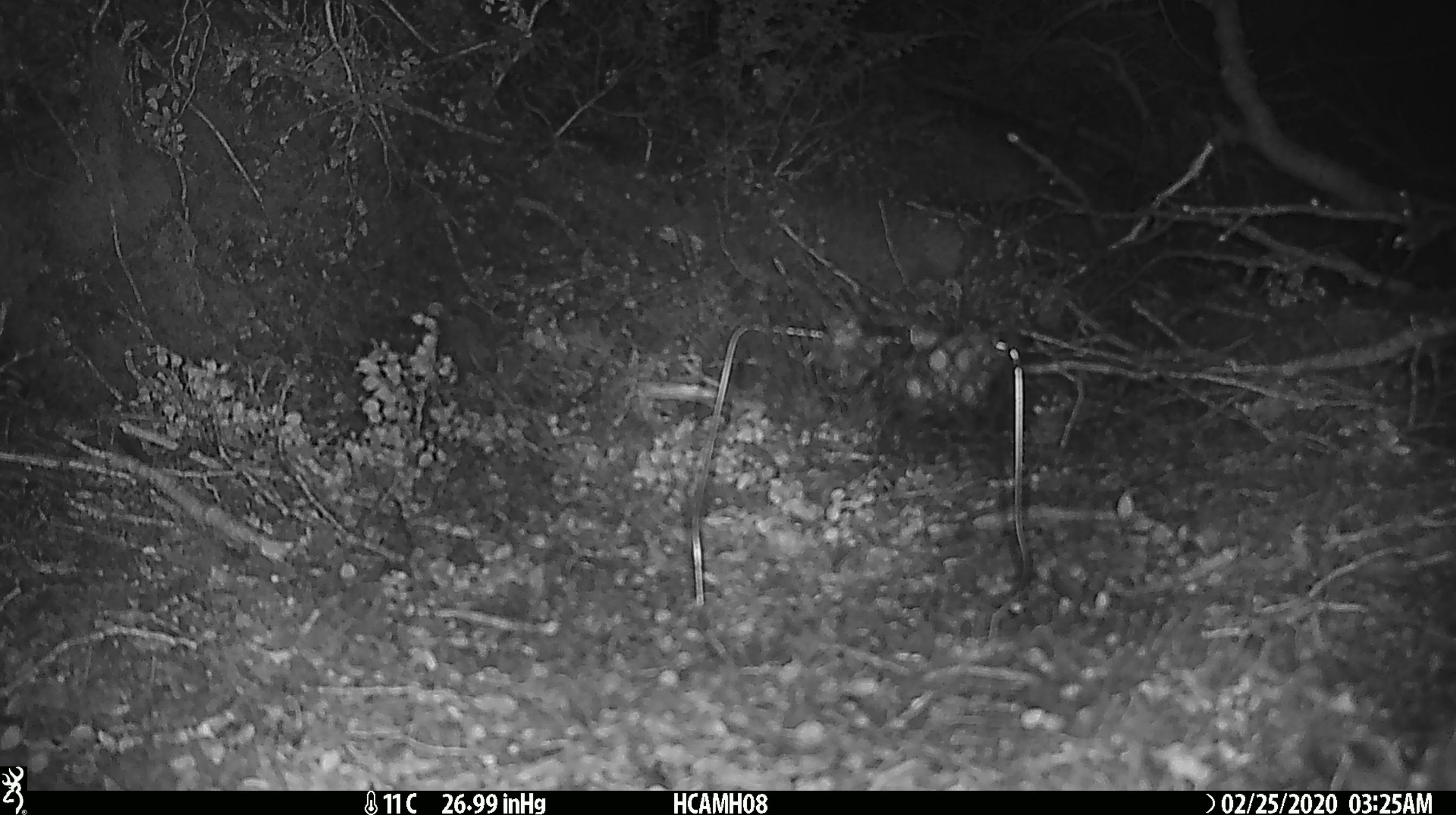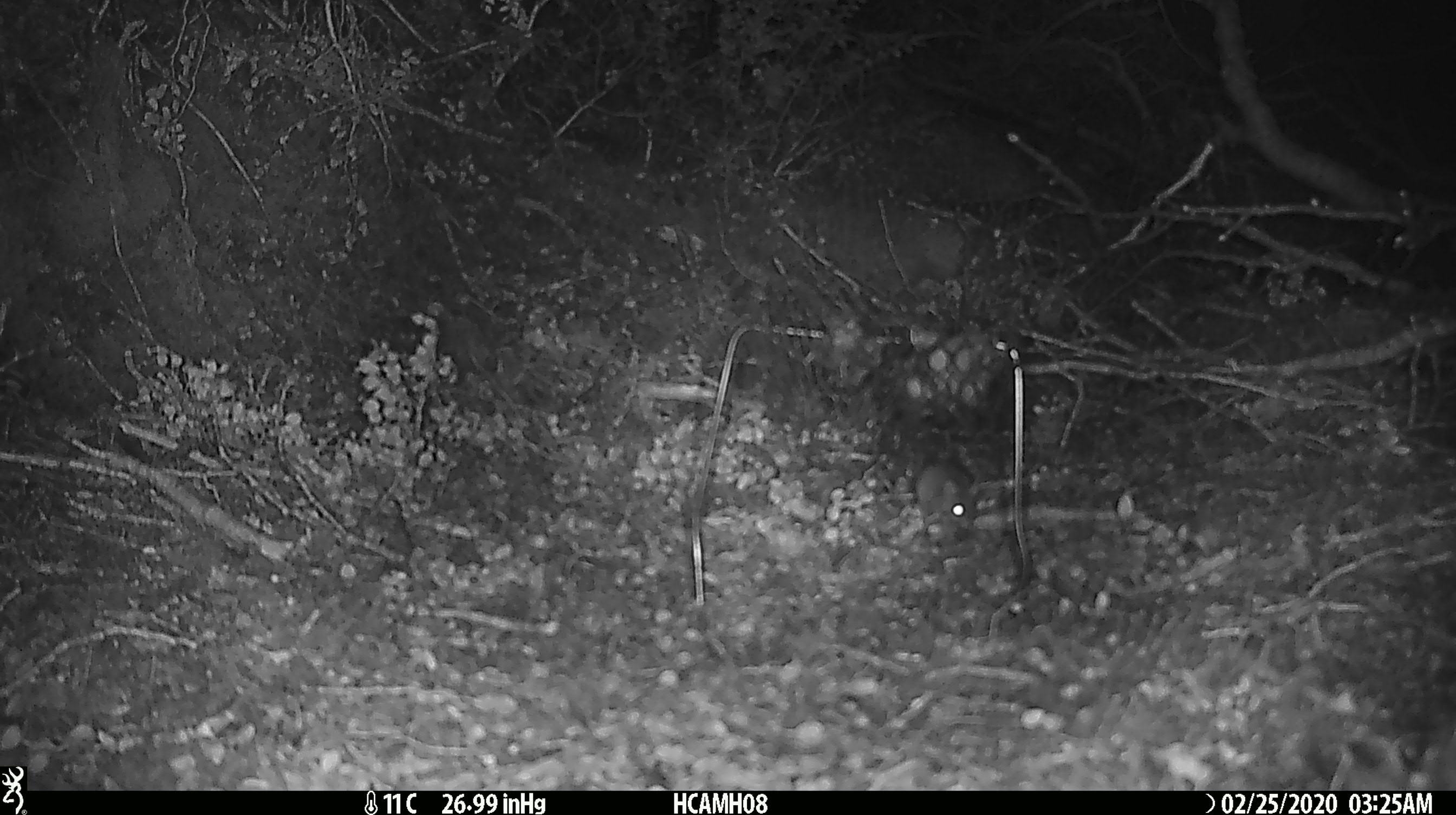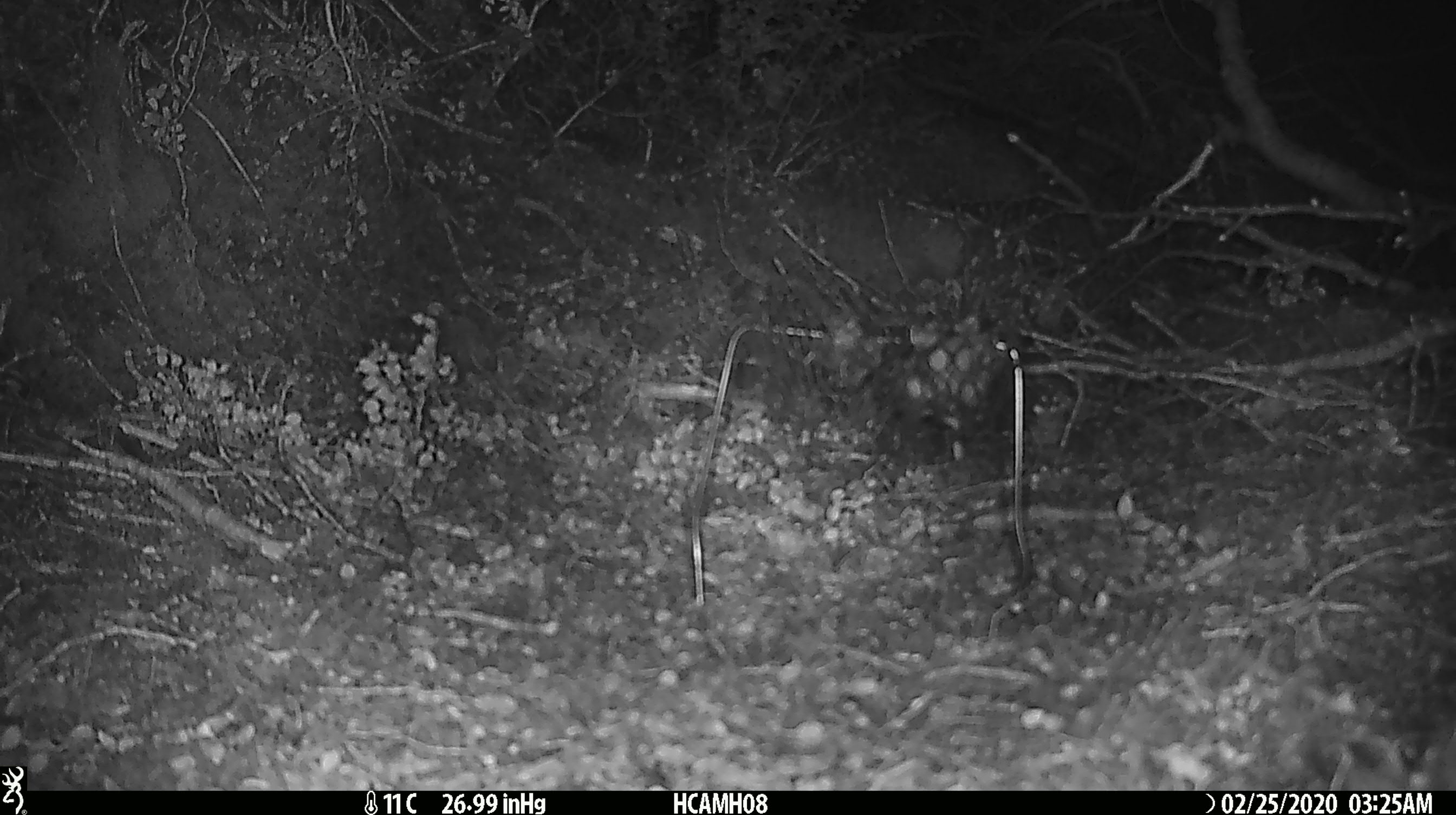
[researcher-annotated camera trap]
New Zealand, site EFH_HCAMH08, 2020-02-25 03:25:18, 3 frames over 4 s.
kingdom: Animalia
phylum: Chordata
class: Mammalia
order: Rodentia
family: Muridae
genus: Mus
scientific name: Mus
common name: mouse